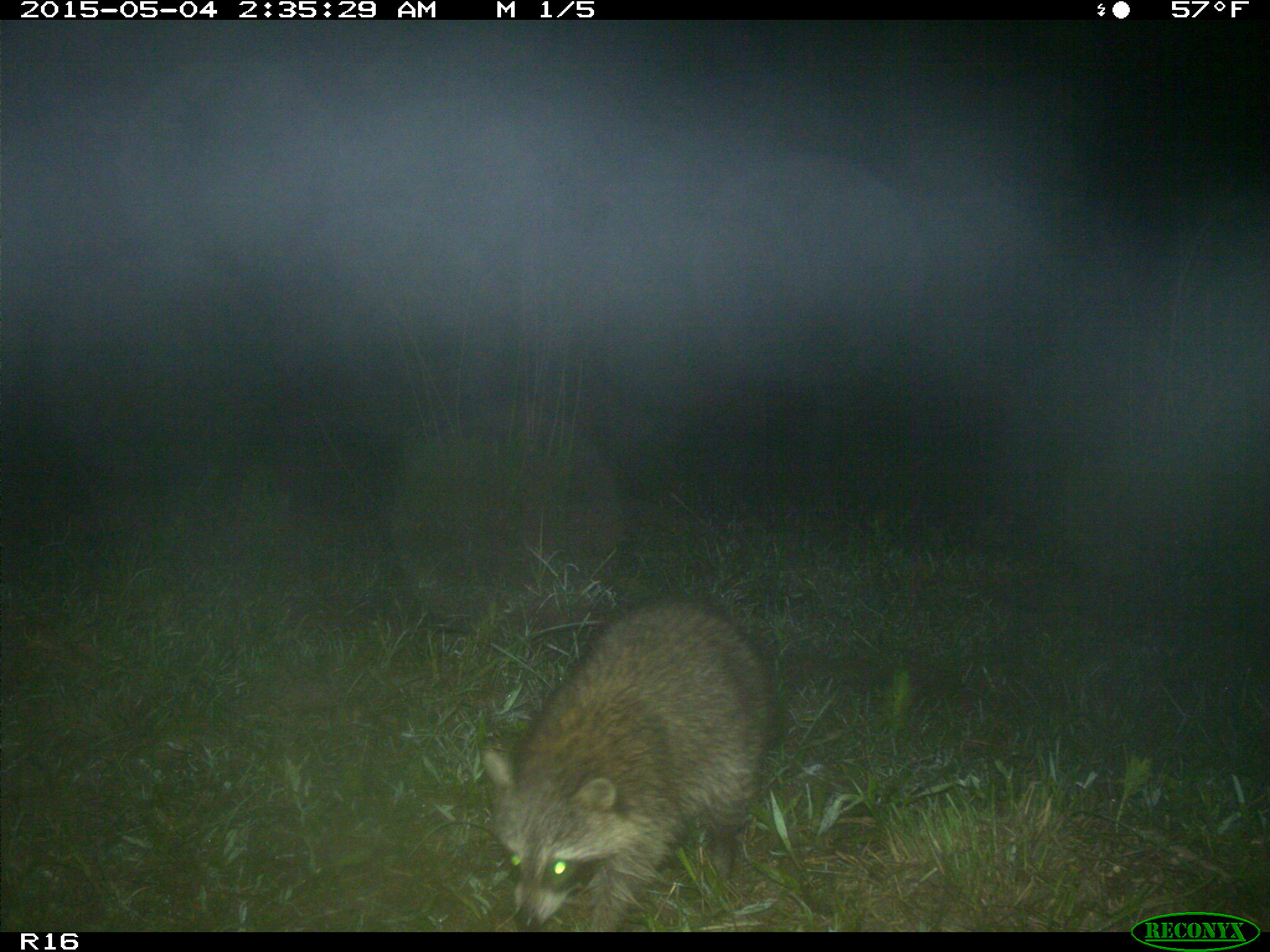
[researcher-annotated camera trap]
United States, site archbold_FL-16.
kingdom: Animalia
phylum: Chordata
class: Mammalia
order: Carnivora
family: Procyonidae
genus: Procyon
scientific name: Procyon lotor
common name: common raccoon